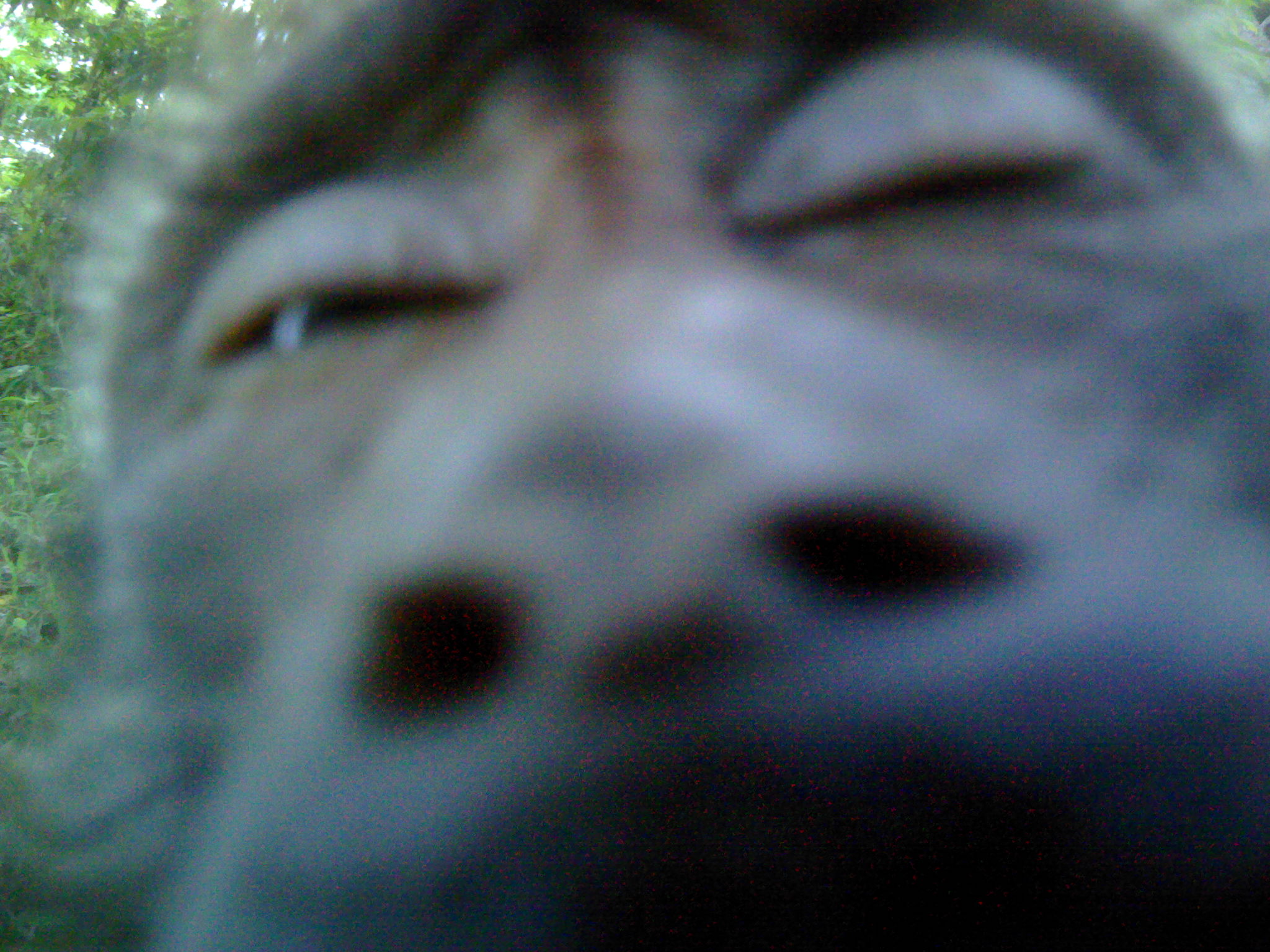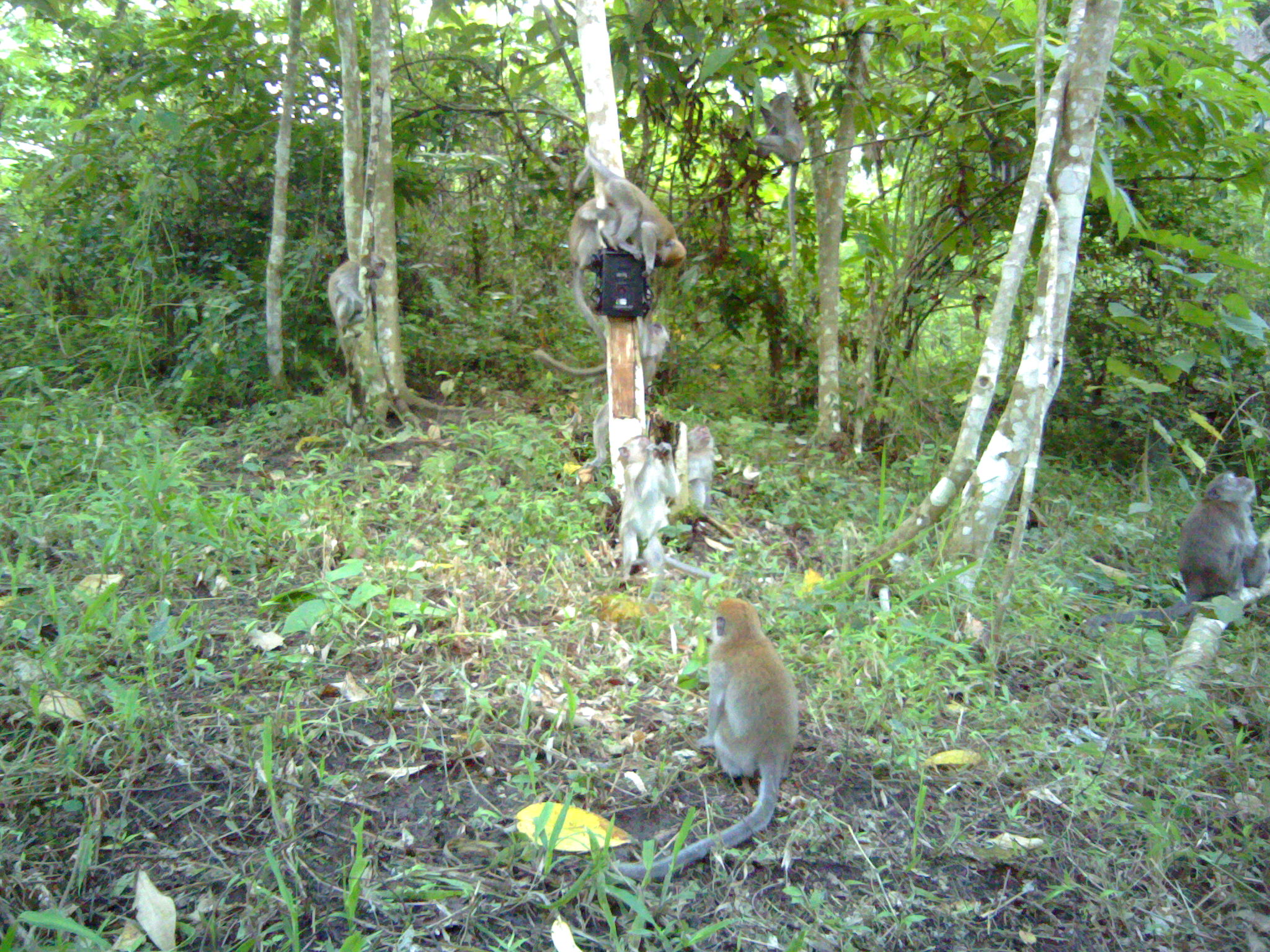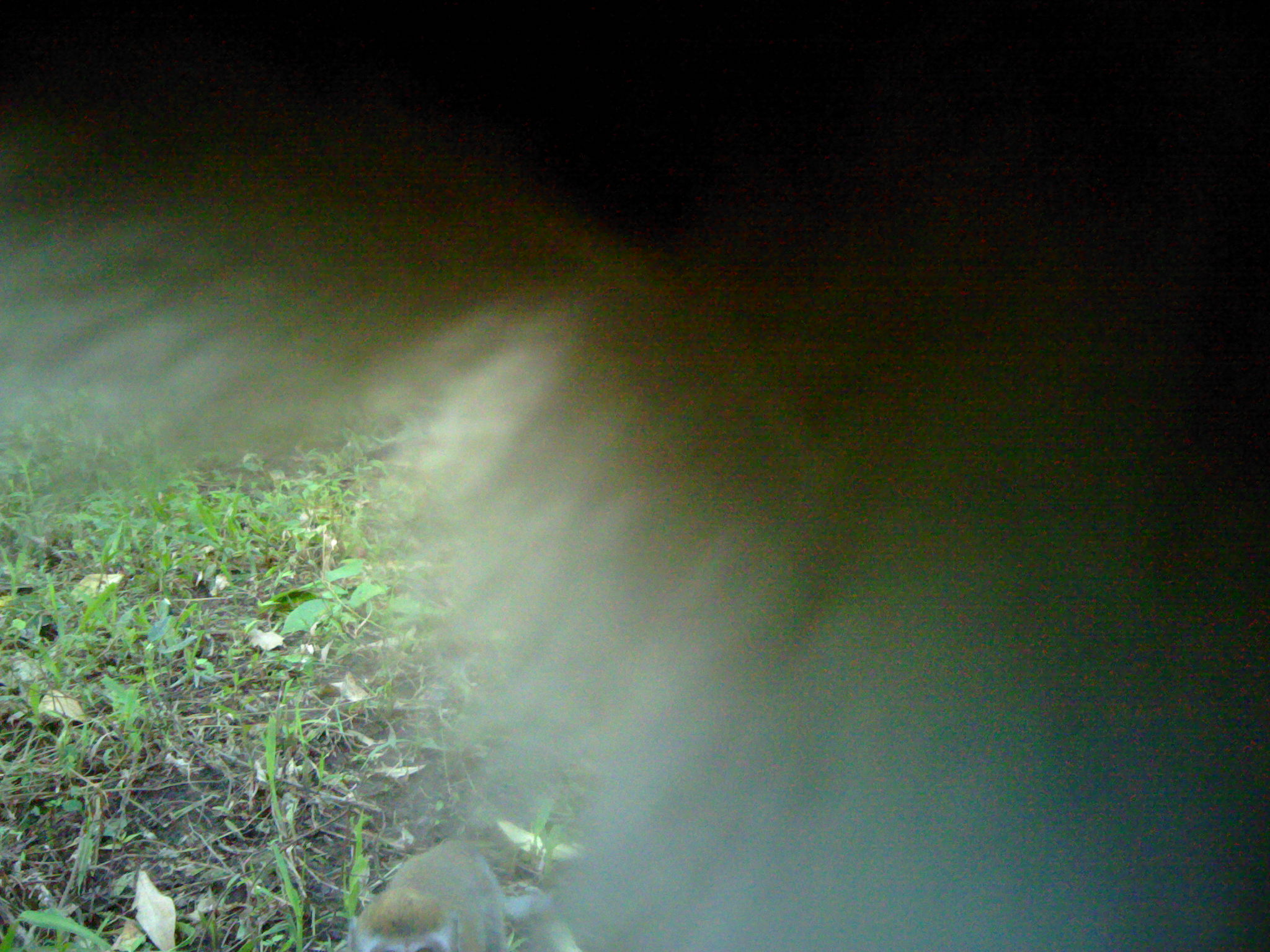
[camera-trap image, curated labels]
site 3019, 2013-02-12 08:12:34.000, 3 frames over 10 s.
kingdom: Animalia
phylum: Chordata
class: Mammalia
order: Primates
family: Cercopithecidae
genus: Macaca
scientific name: Macaca fascicularis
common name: crab-eating macaque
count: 1